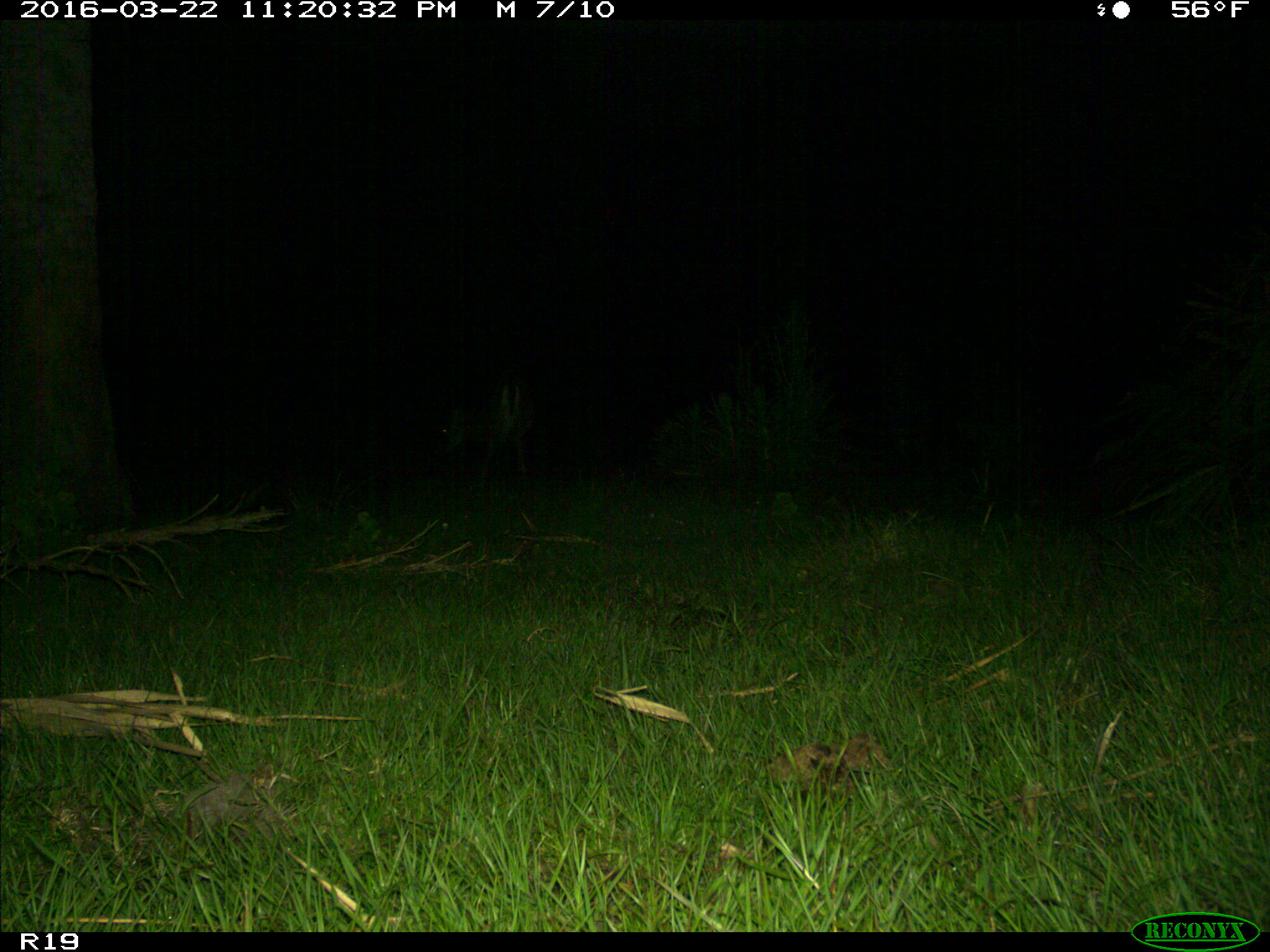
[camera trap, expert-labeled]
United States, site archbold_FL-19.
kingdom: Animalia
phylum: Chordata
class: Mammalia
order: Artiodactyla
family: Cervidae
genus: Odocoileus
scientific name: Odocoileus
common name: deer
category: unidentified deer